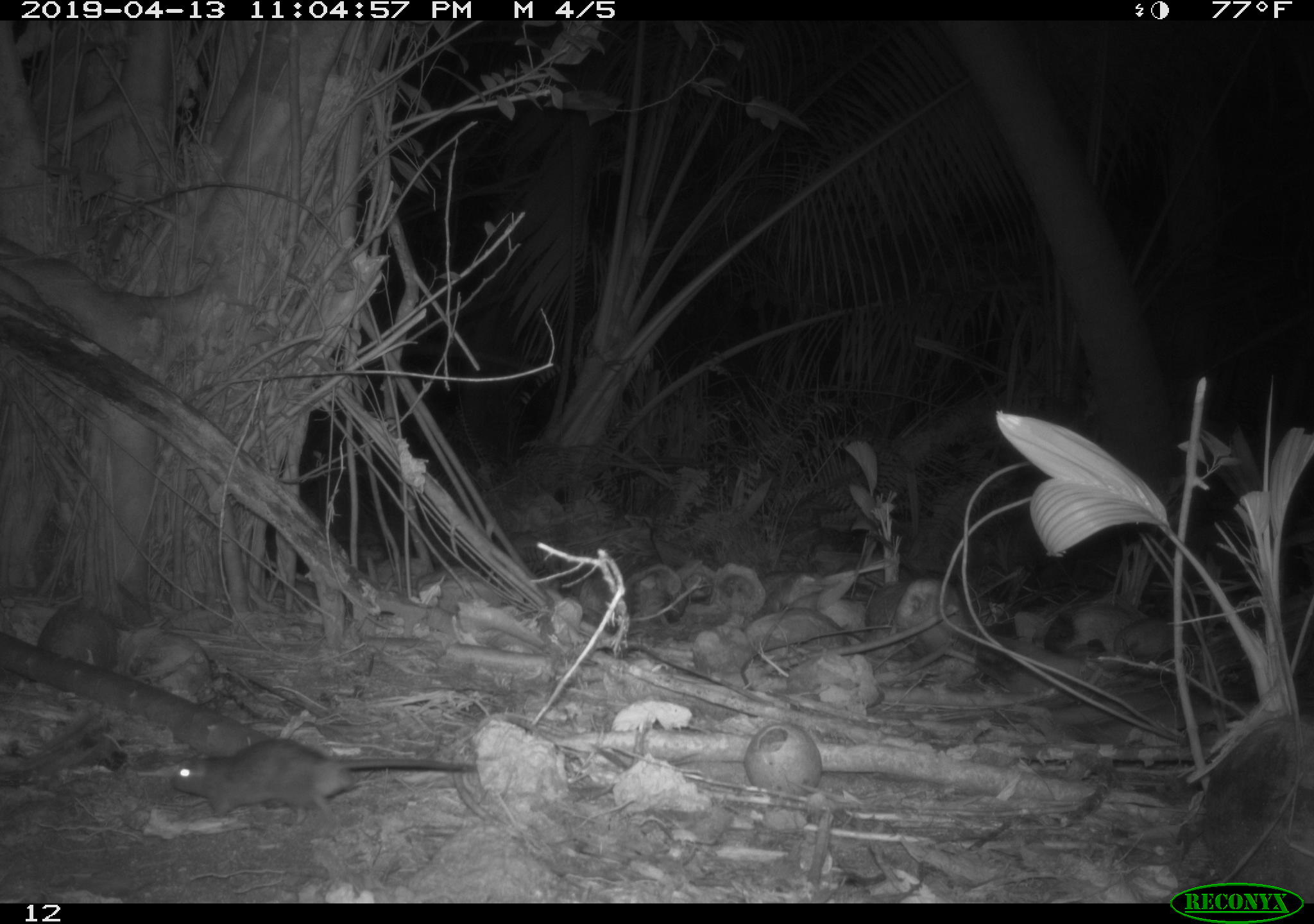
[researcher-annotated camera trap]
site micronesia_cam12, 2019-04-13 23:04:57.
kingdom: Animalia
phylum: Chordata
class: Mammalia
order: Rodentia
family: Muridae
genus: Rattus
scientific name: Rattus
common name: rat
Rat (Rattus).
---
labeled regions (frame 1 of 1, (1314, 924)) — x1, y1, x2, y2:
rat: 166, 727, 477, 810